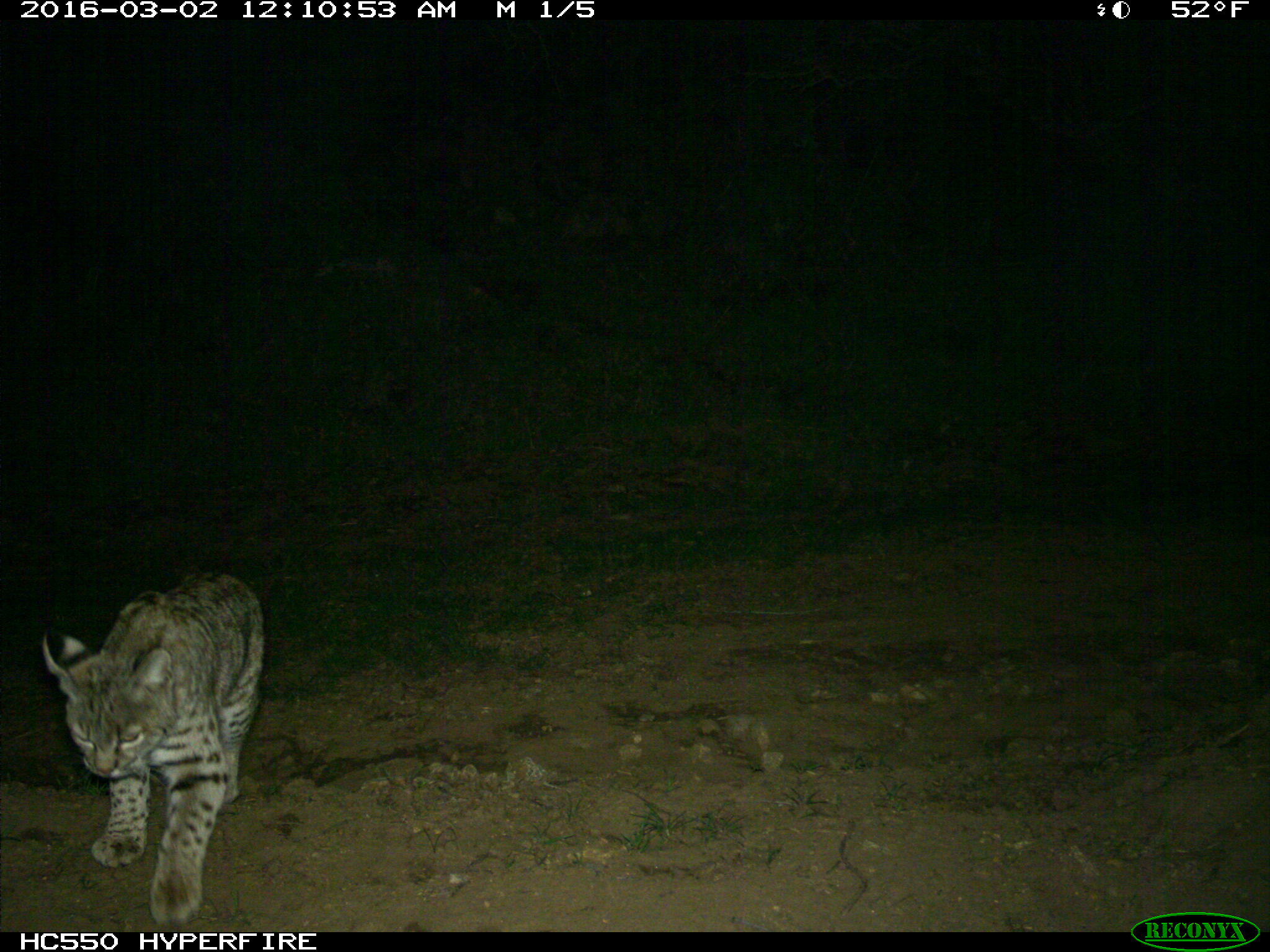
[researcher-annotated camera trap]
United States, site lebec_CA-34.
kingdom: Animalia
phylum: Chordata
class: Mammalia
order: Carnivora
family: Felidae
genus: Lynx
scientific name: Lynx rufus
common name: bobcat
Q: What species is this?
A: Lynx rufus (bobcat).